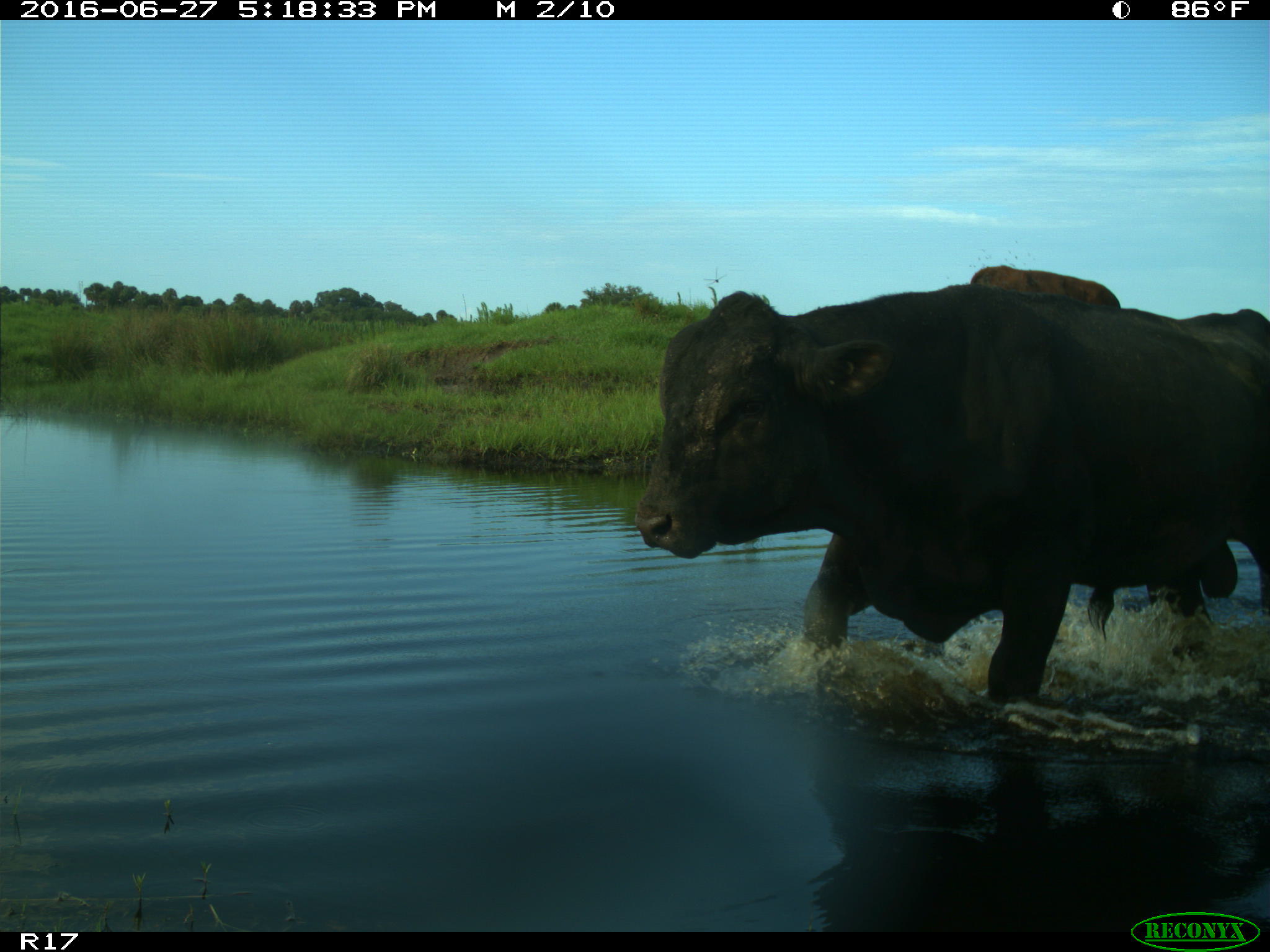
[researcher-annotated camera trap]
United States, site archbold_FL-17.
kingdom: Animalia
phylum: Chordata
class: Mammalia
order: Artiodactyla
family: Bovidae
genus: Bos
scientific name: Bos taurus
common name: domestic cow